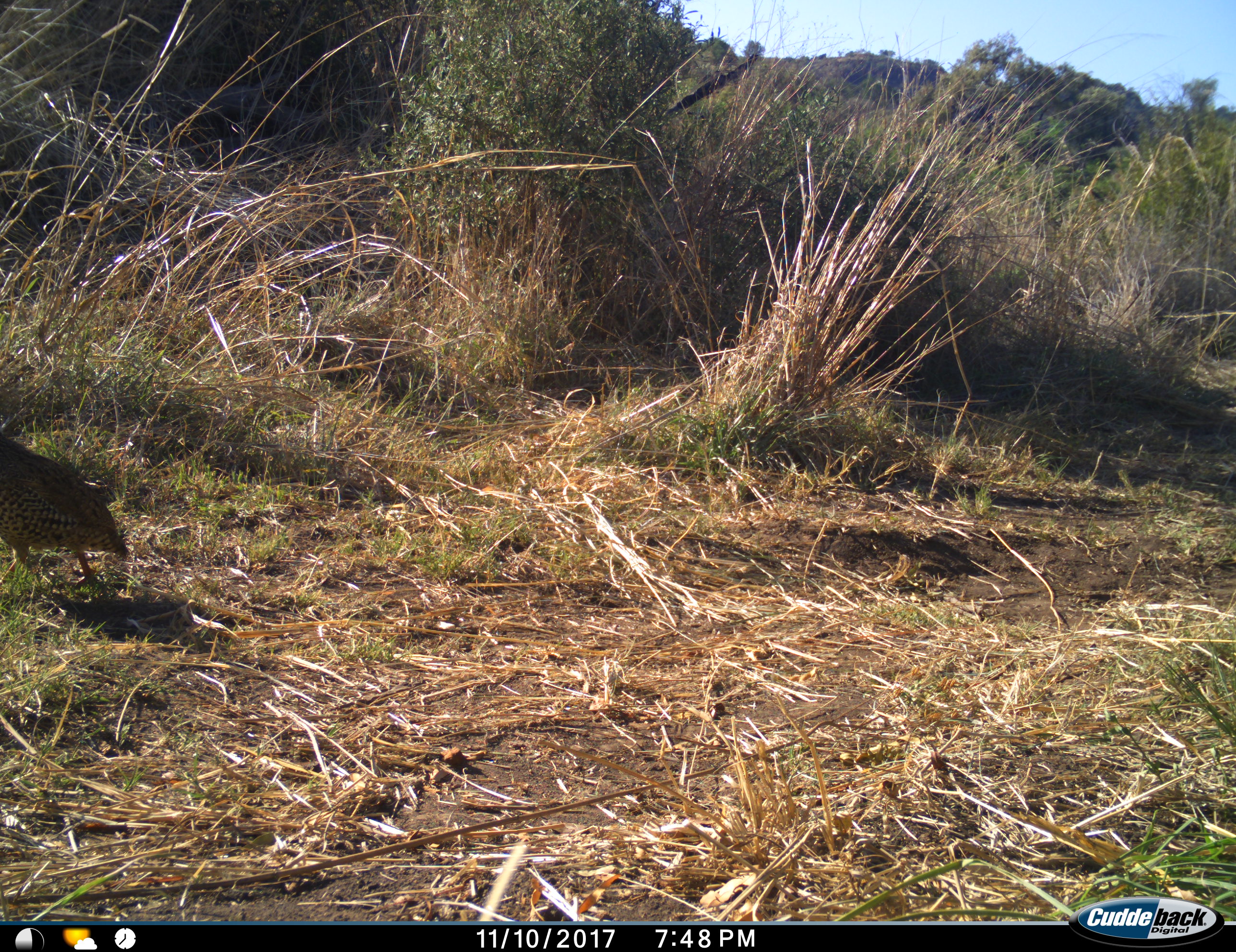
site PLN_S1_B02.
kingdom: Animalia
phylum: Chordata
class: Aves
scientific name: Aves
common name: bird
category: birdother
Birdother (bird) (Aves), count 1. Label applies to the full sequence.